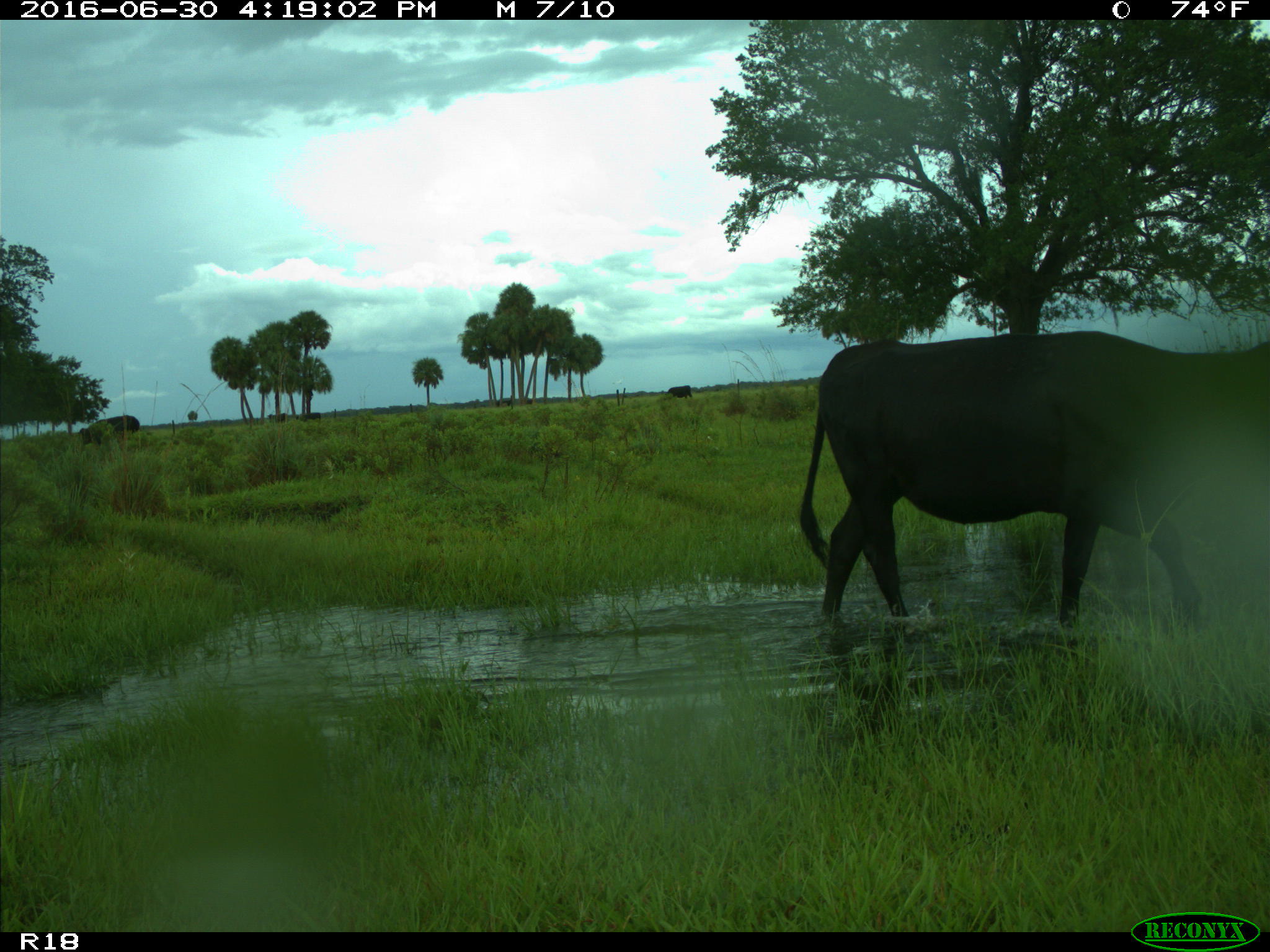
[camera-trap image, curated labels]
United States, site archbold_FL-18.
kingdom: Animalia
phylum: Chordata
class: Mammalia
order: Artiodactyla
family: Bovidae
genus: Bos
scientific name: Bos taurus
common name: domestic cow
Bos taurus (domestic cow).